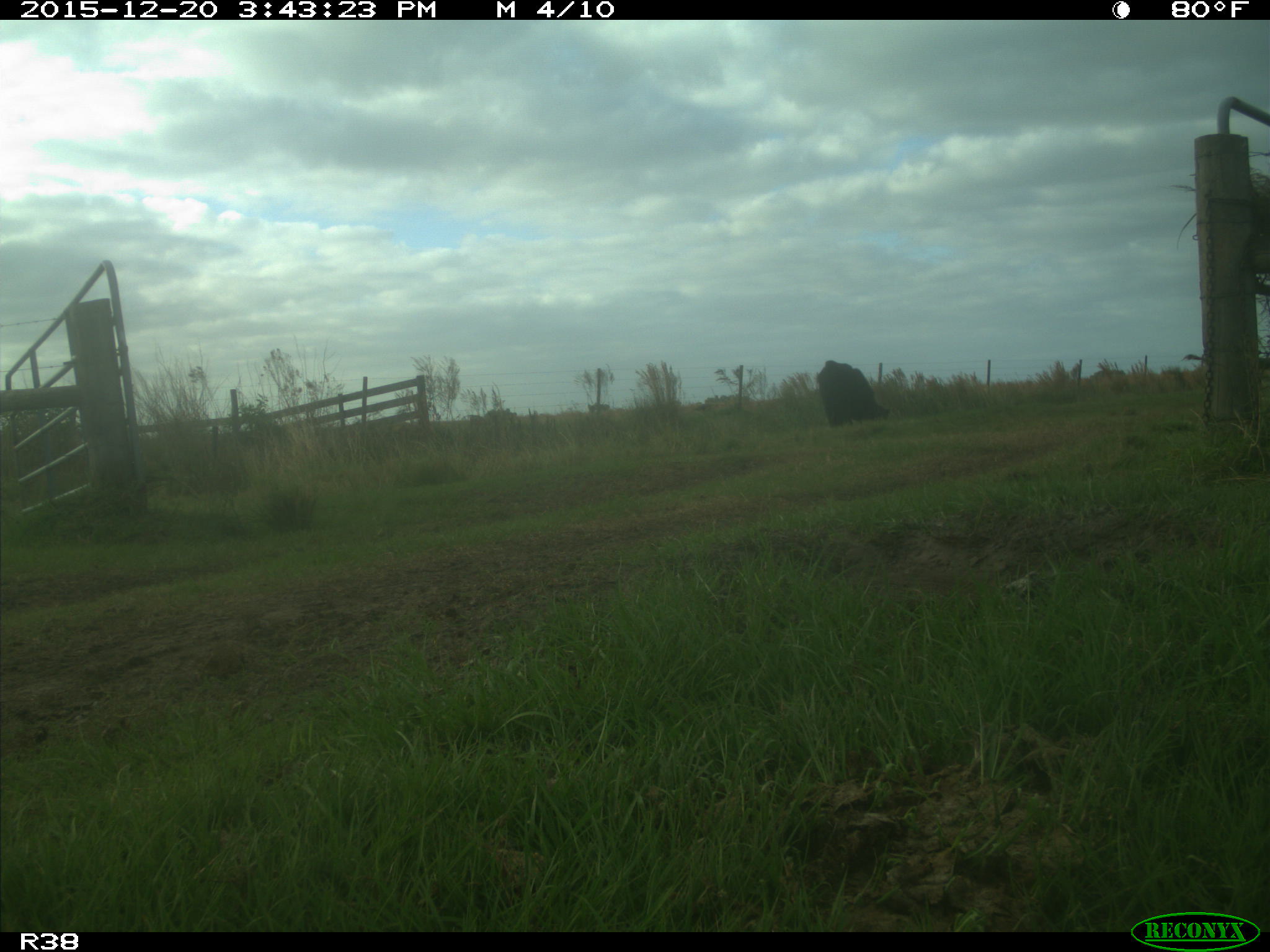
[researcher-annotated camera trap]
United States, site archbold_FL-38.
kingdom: Animalia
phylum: Chordata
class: Mammalia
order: Artiodactyla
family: Bovidae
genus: Bos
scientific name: Bos taurus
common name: domestic cow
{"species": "Bos taurus (domestic cow)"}